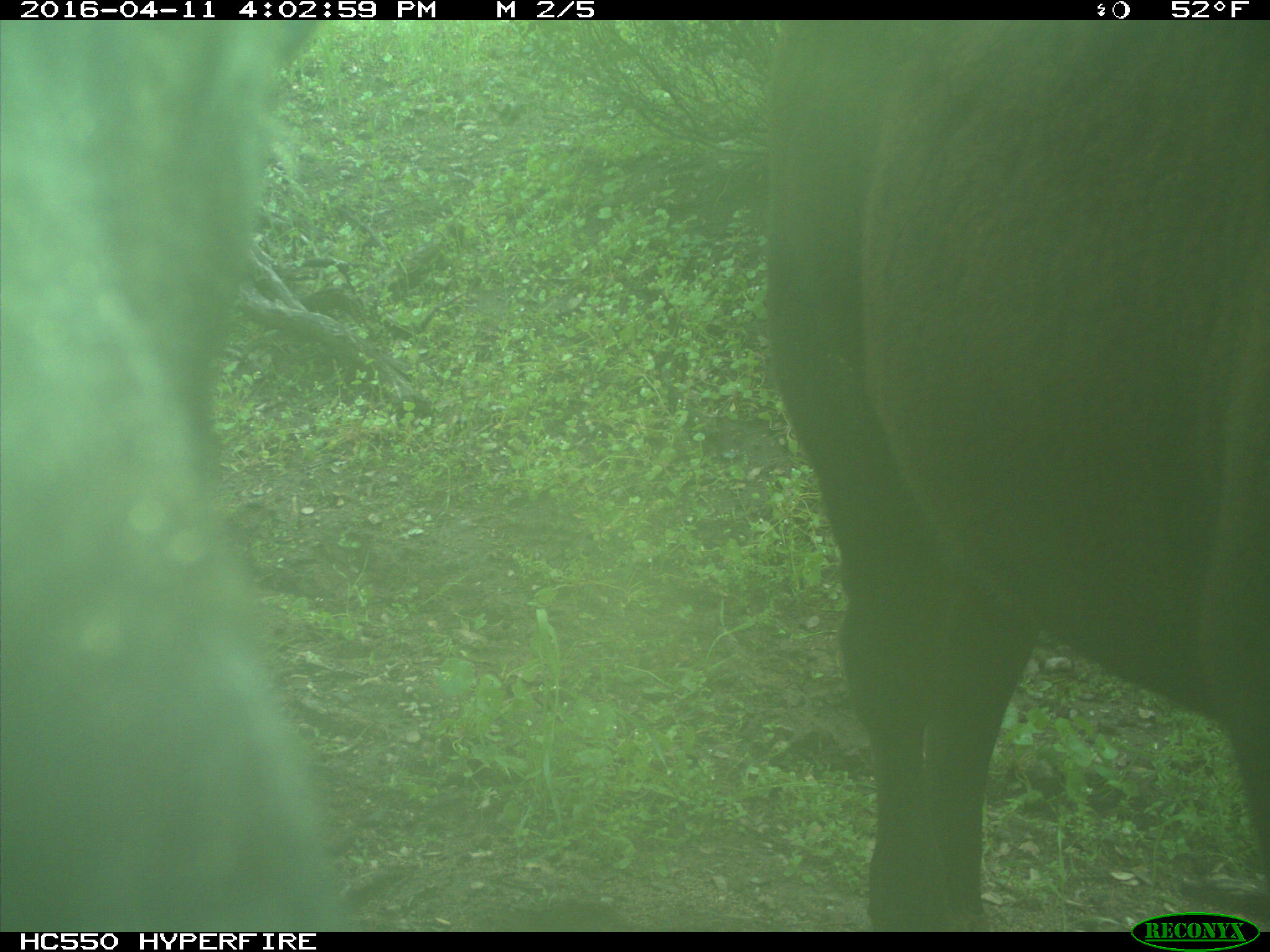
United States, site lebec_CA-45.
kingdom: Animalia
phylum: Chordata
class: Mammalia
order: Artiodactyla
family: Bovidae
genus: Bos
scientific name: Bos taurus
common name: domestic cow